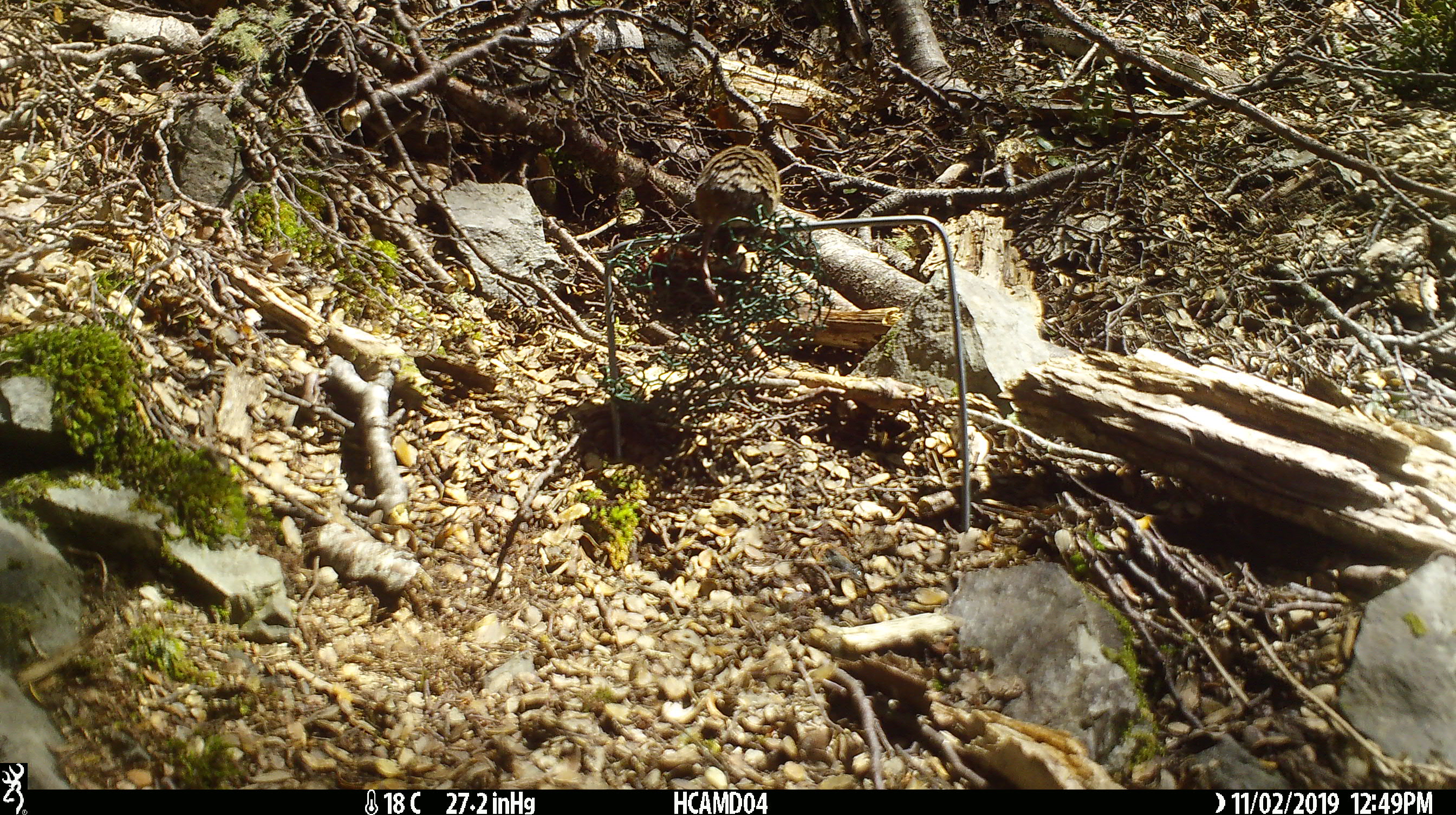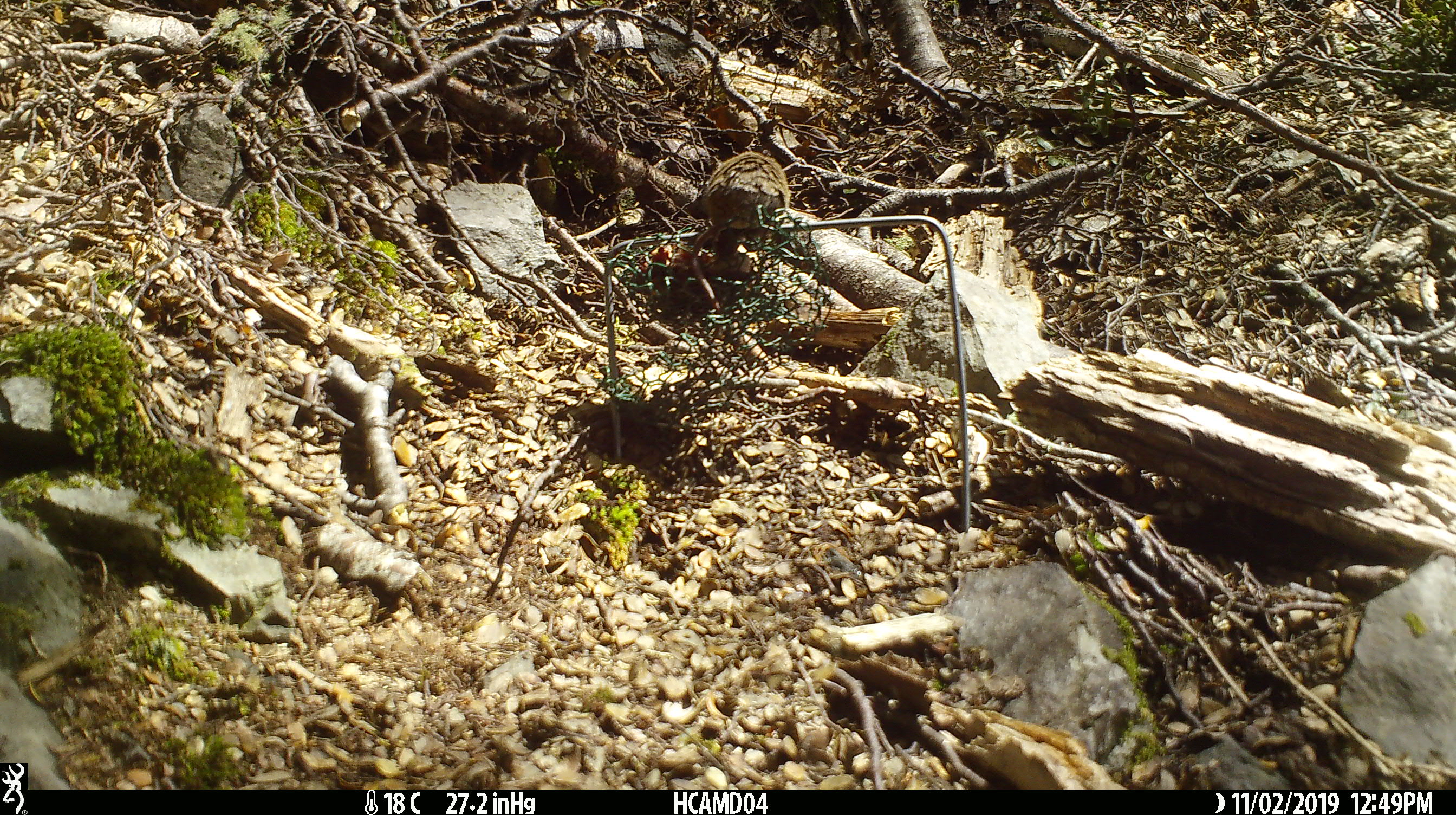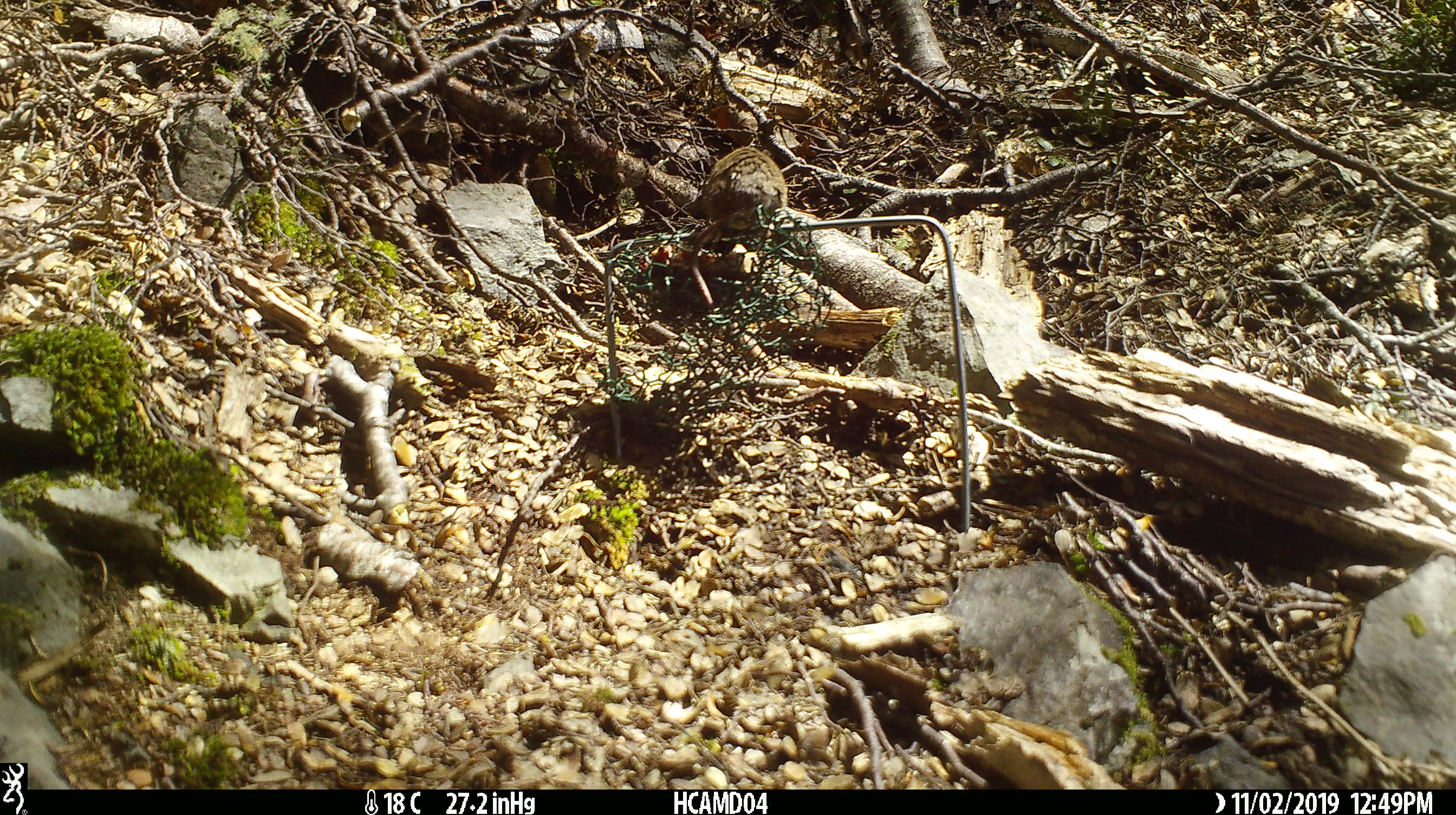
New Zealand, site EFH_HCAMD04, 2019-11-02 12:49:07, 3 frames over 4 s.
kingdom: Animalia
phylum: Chordata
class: Mammalia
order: Rodentia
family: Muridae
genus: Mus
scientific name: Mus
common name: mouse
Mouse (Mus).